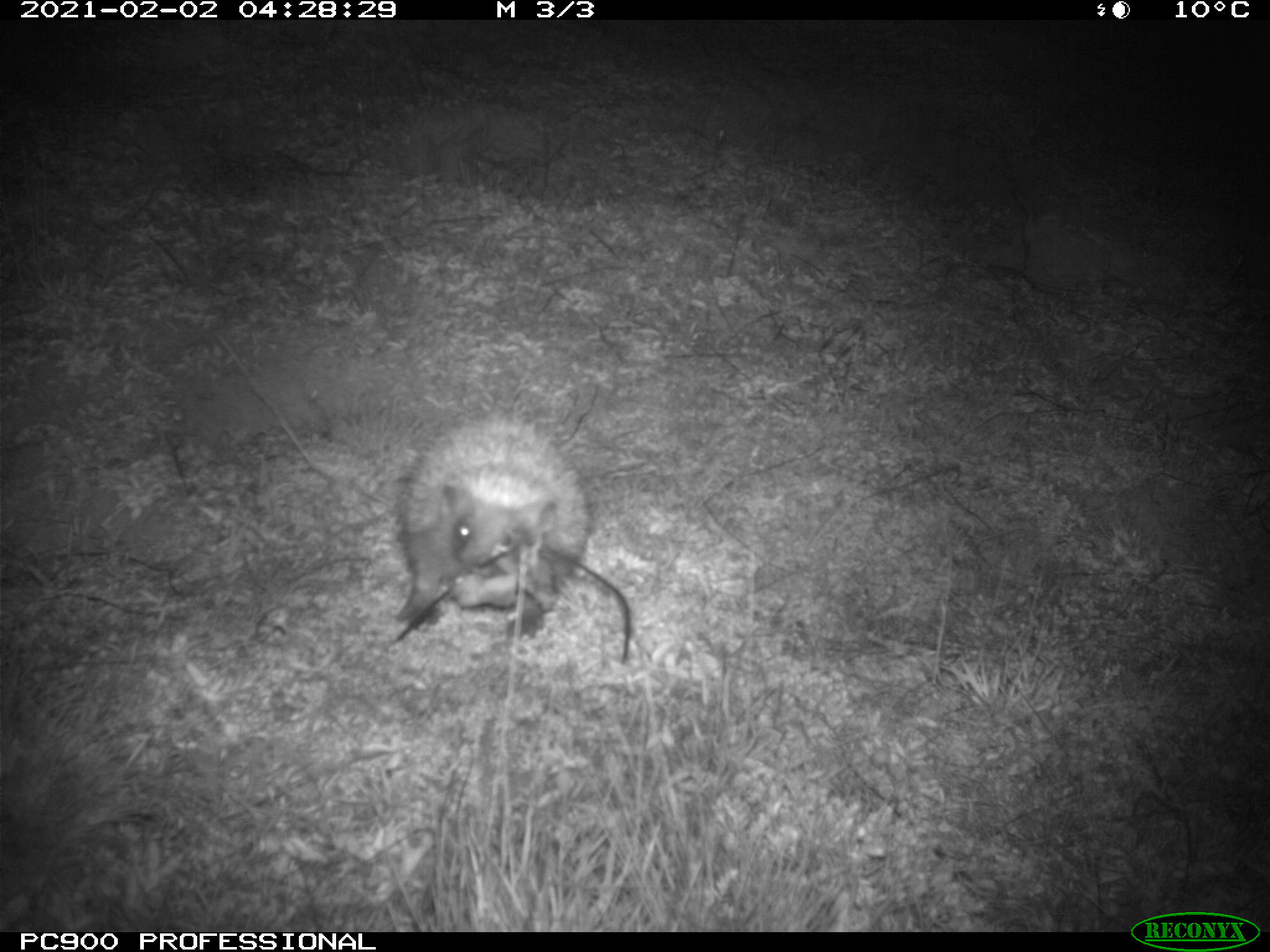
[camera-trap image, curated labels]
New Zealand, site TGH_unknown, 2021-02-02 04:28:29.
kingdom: Animalia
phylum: Chordata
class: Mammalia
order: Eulipotyphla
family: Erinaceidae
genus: Erinaceus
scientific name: Erinaceus europaeus europaeus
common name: european hedgehog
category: hedgehog